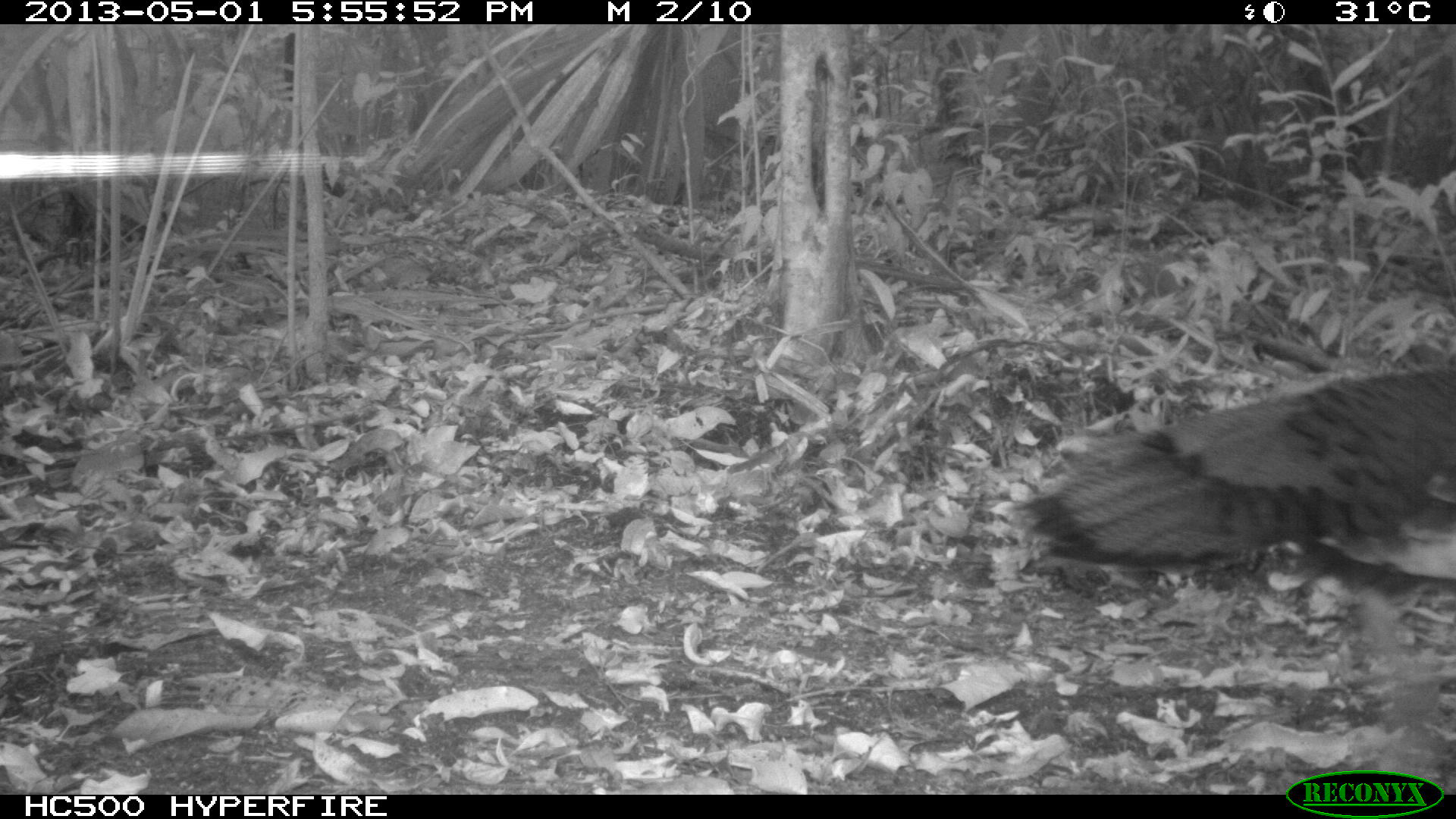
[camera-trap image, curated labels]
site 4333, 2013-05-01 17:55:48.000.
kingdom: Animalia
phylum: Chordata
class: Aves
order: Galliformes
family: Phasianidae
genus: Meleagris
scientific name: Meleagris ocellata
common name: ocellated turkey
Meleagris ocellata (ocellated turkey), count 2.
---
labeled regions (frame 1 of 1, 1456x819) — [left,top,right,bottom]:
meleagris ocellata: [1002,360,1456,600]